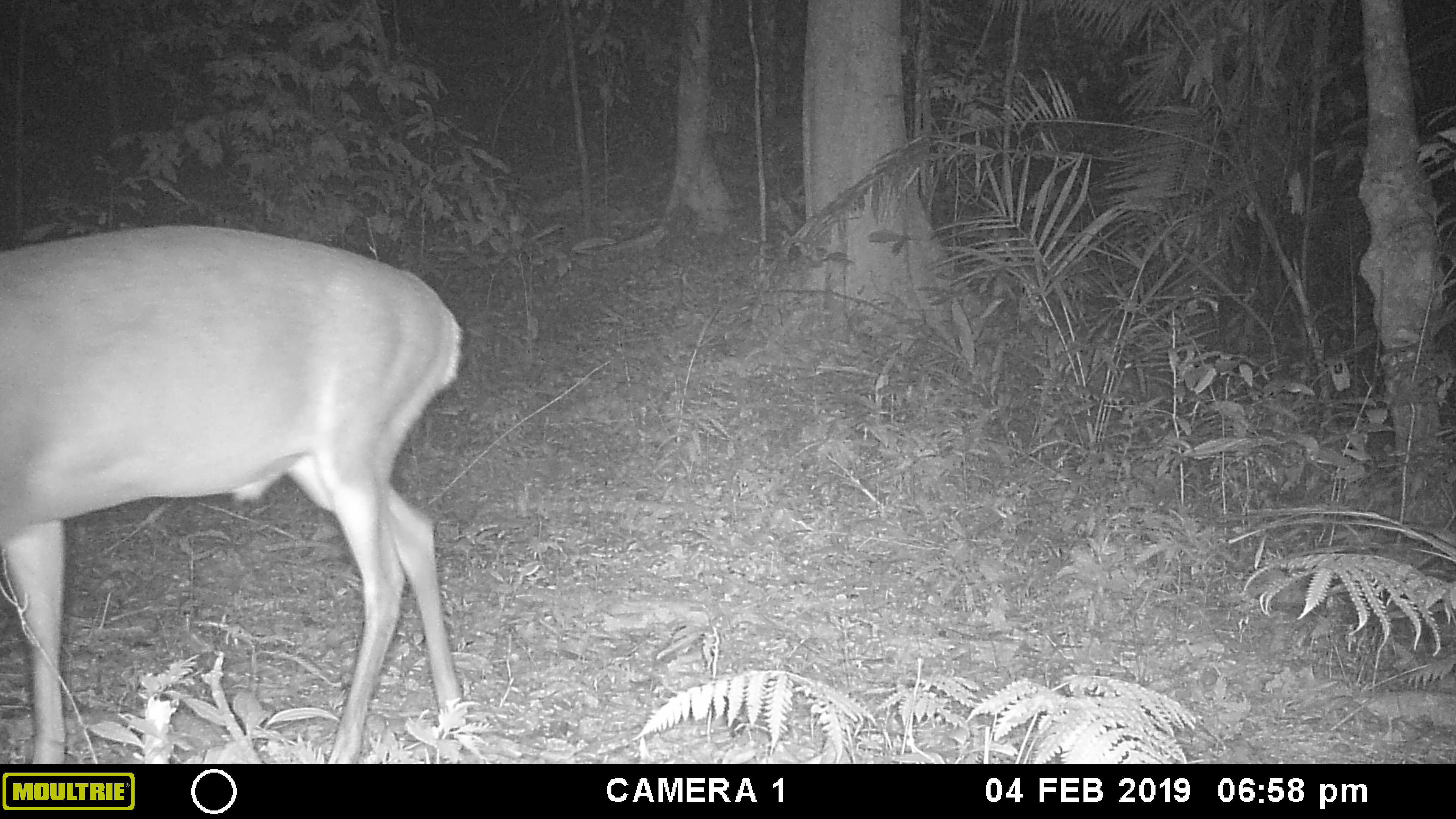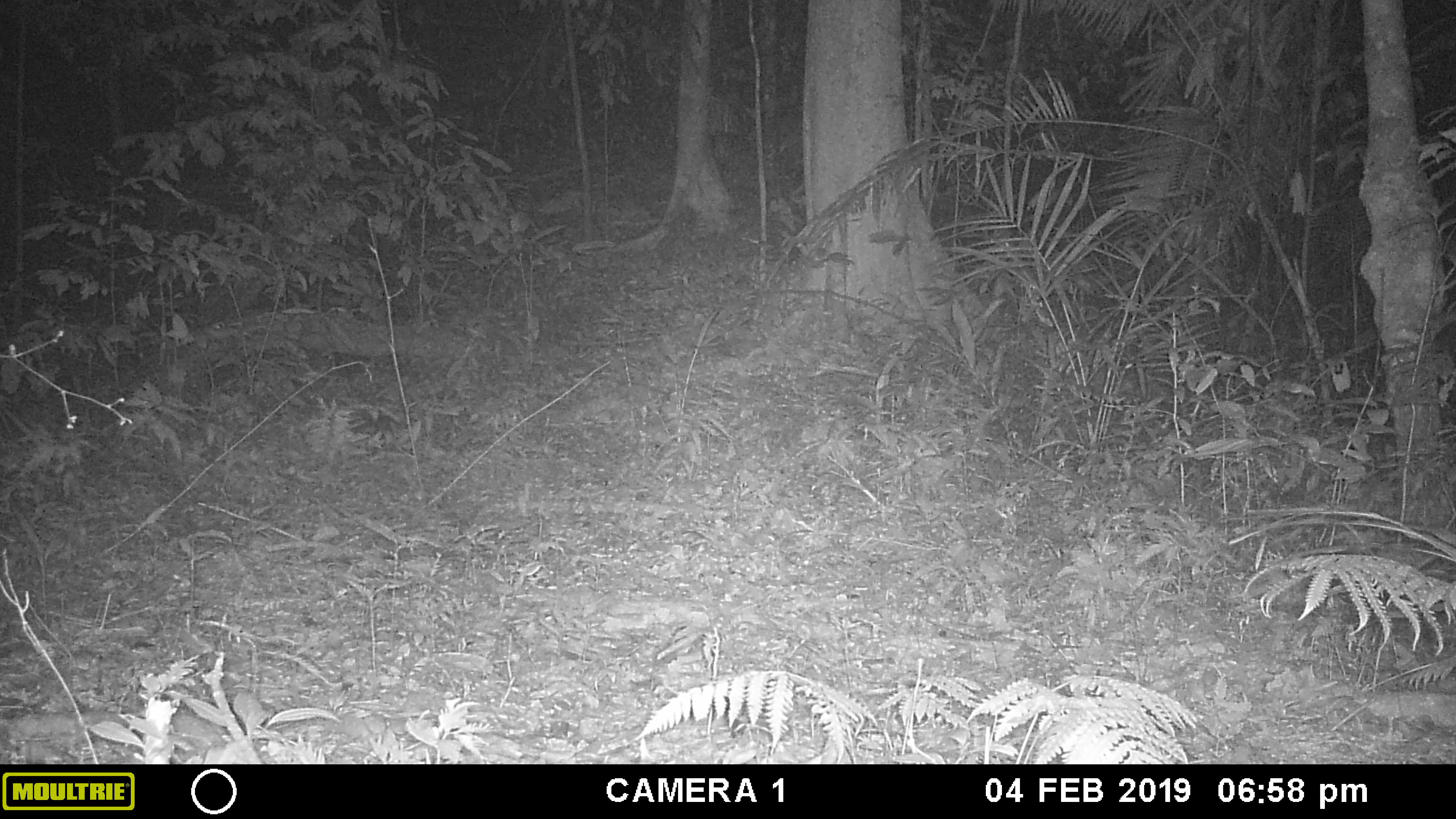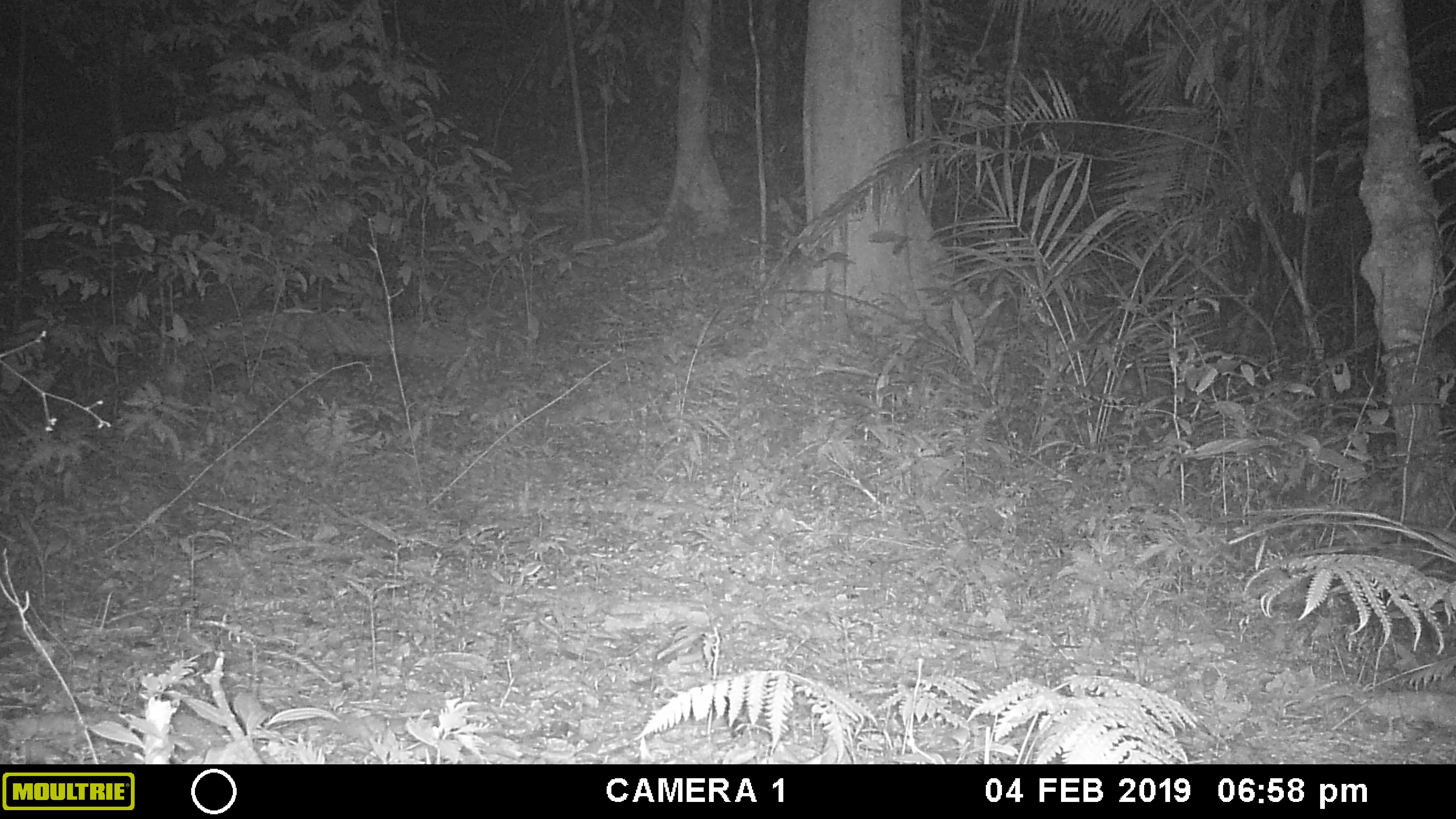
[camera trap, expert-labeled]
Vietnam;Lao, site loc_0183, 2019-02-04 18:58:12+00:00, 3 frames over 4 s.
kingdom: Animalia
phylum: Chordata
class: Mammalia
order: Artiodactyla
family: Cervidae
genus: Muntiacus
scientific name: Muntiacus vuquangensis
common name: large-antlered muntjac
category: large antlered muntjac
Large antlered muntjac (large-antlered muntjac) (Muntiacus vuquangensis). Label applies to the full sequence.